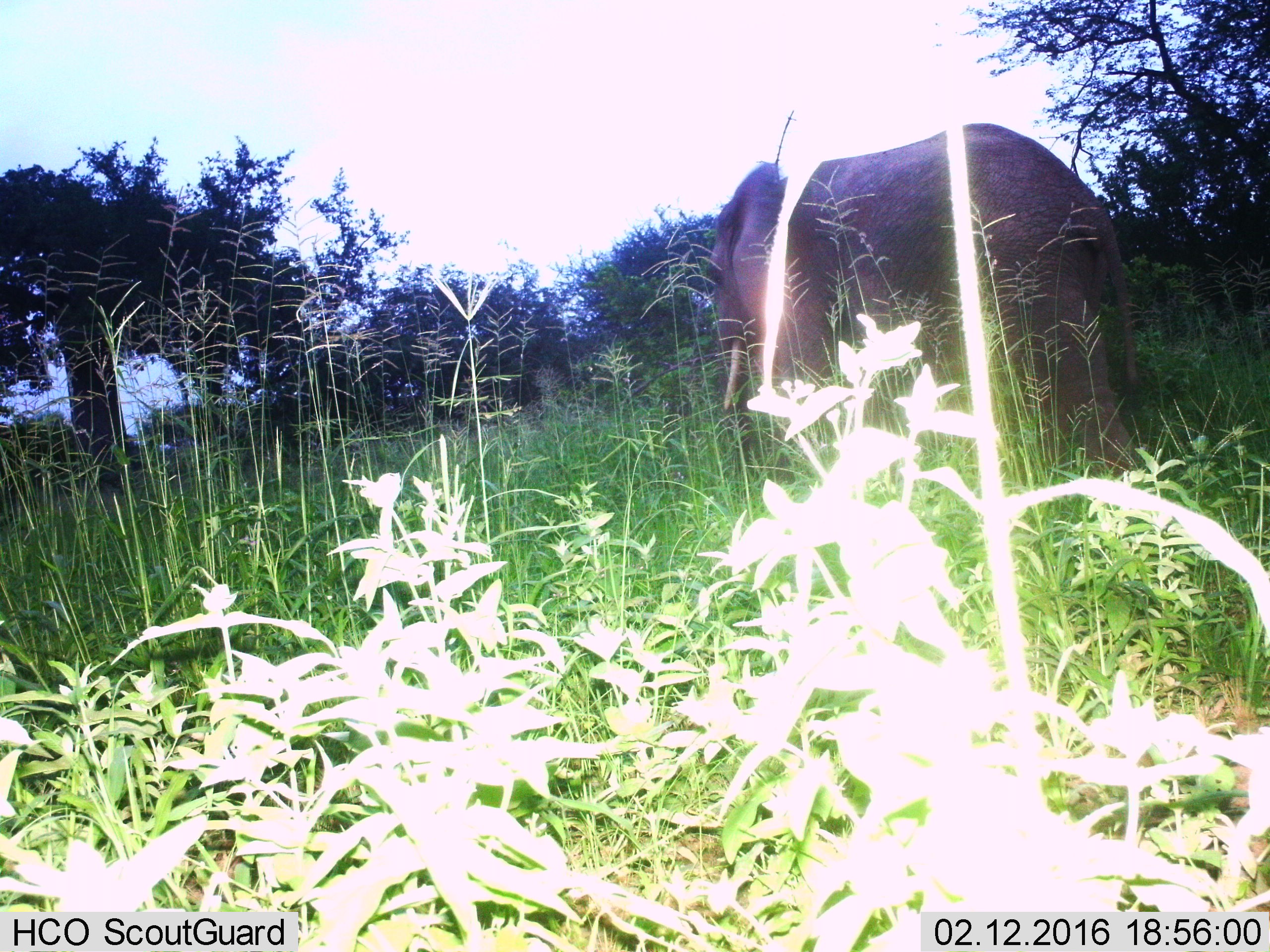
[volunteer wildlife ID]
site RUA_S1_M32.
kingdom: Animalia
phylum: Chordata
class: Mammalia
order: Proboscidea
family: Elephantidae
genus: Loxodonta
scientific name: Loxodonta africana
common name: african bush elephant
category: elephant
Elephant (african bush elephant) (Loxodonta africana), count 1. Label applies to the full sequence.